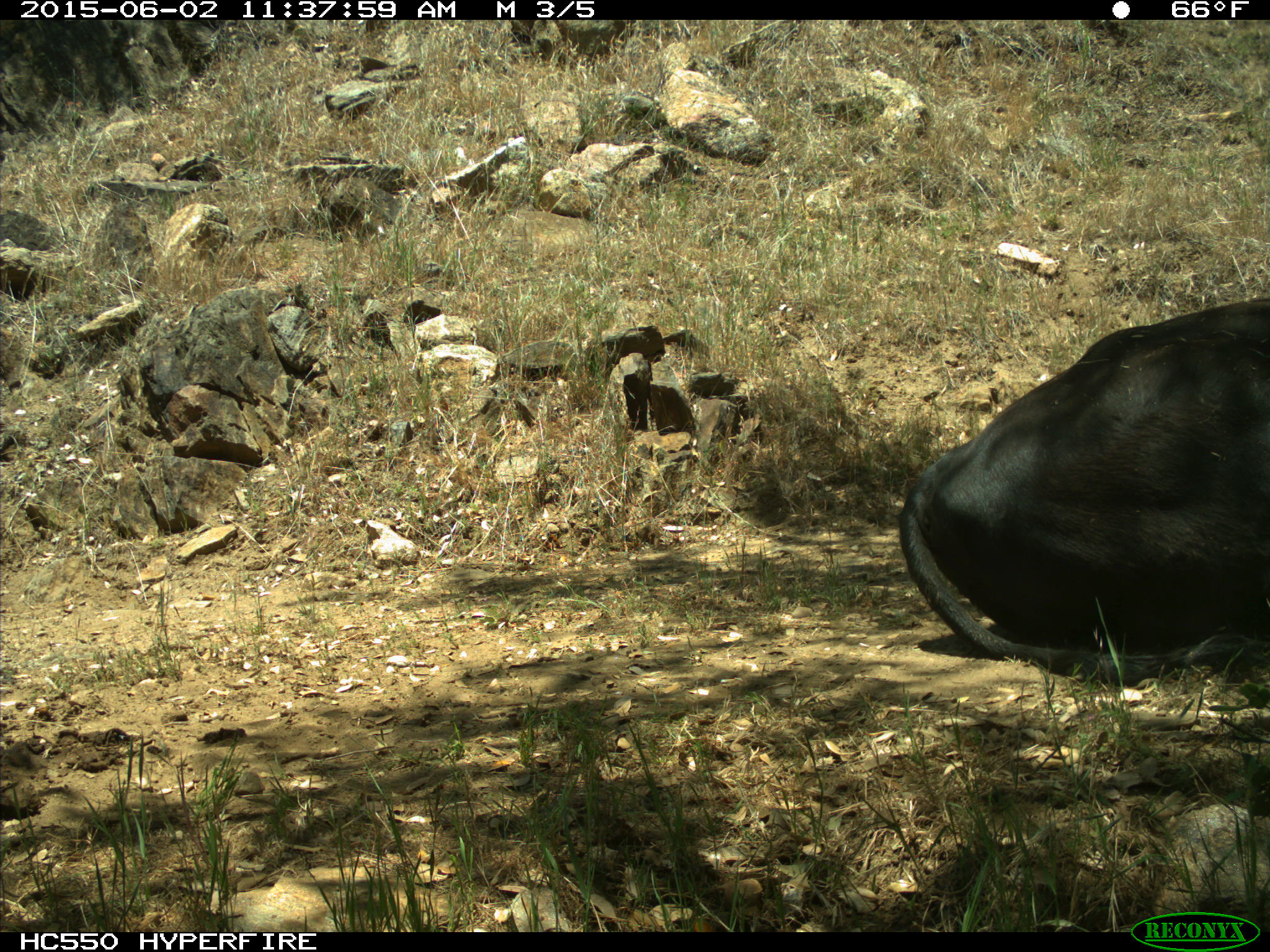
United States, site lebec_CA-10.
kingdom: Animalia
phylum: Chordata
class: Mammalia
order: Artiodactyla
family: Bovidae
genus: Bos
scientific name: Bos taurus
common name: domestic cow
Bos taurus (domestic cow).